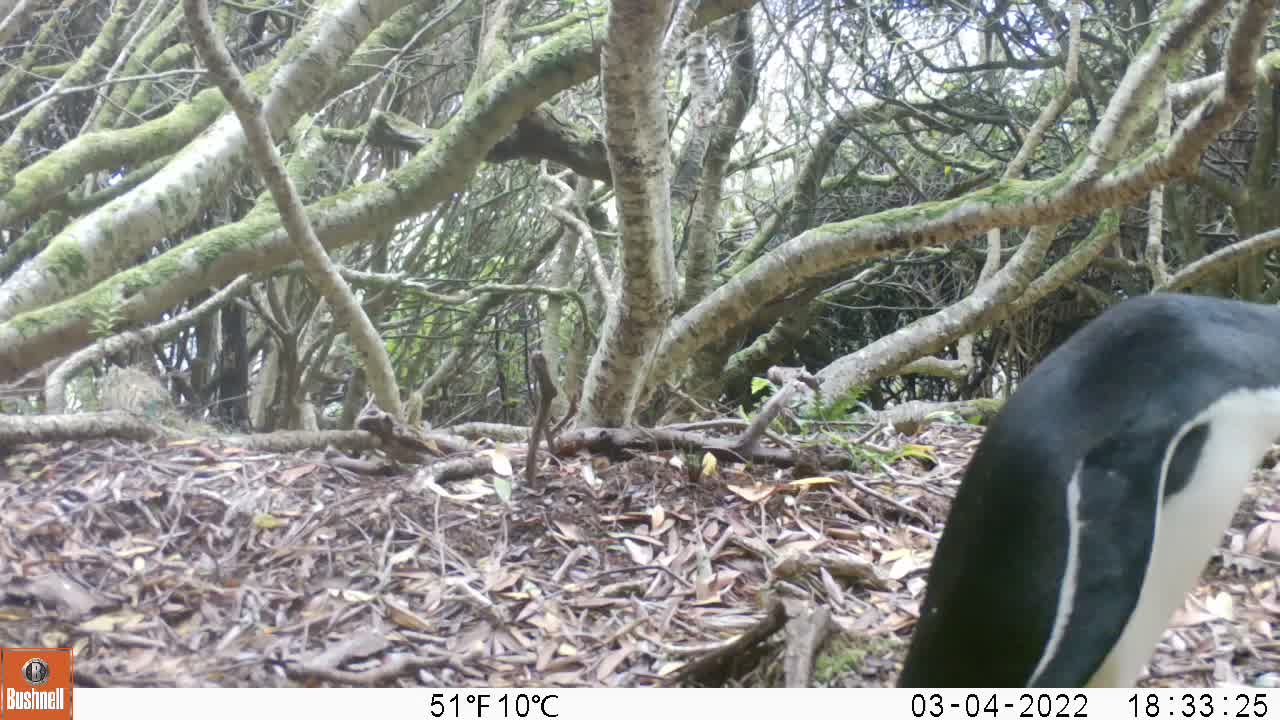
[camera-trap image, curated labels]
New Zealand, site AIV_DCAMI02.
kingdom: Animalia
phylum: Chordata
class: Aves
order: Sphenisciformes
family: Spheniscidae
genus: Megadyptes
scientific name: Megadyptes antipodes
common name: yellow-eyed penguin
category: yellow eyed penguin